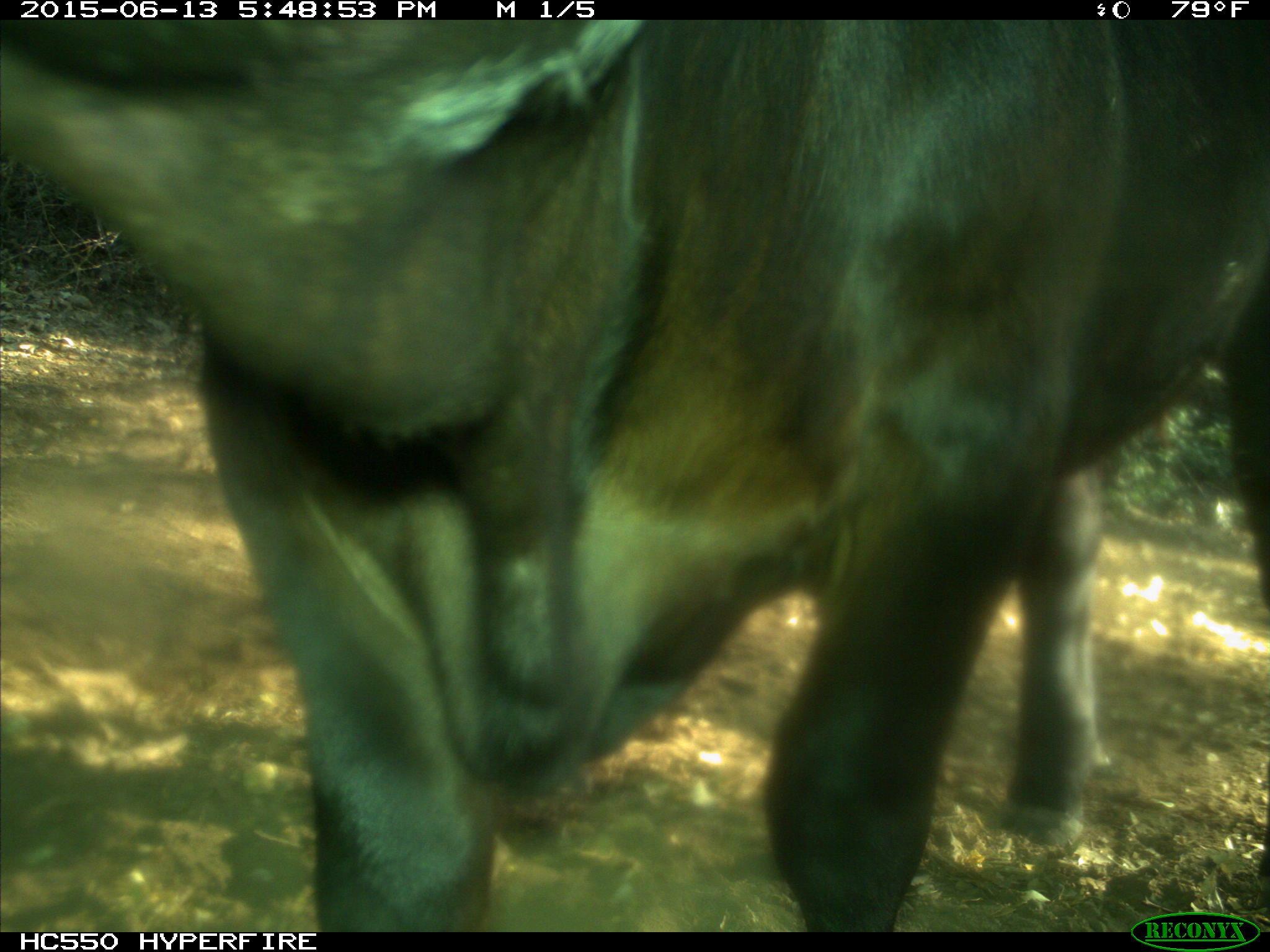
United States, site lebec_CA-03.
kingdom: Animalia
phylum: Chordata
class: Mammalia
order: Artiodactyla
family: Bovidae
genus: Bos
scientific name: Bos taurus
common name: domestic cow